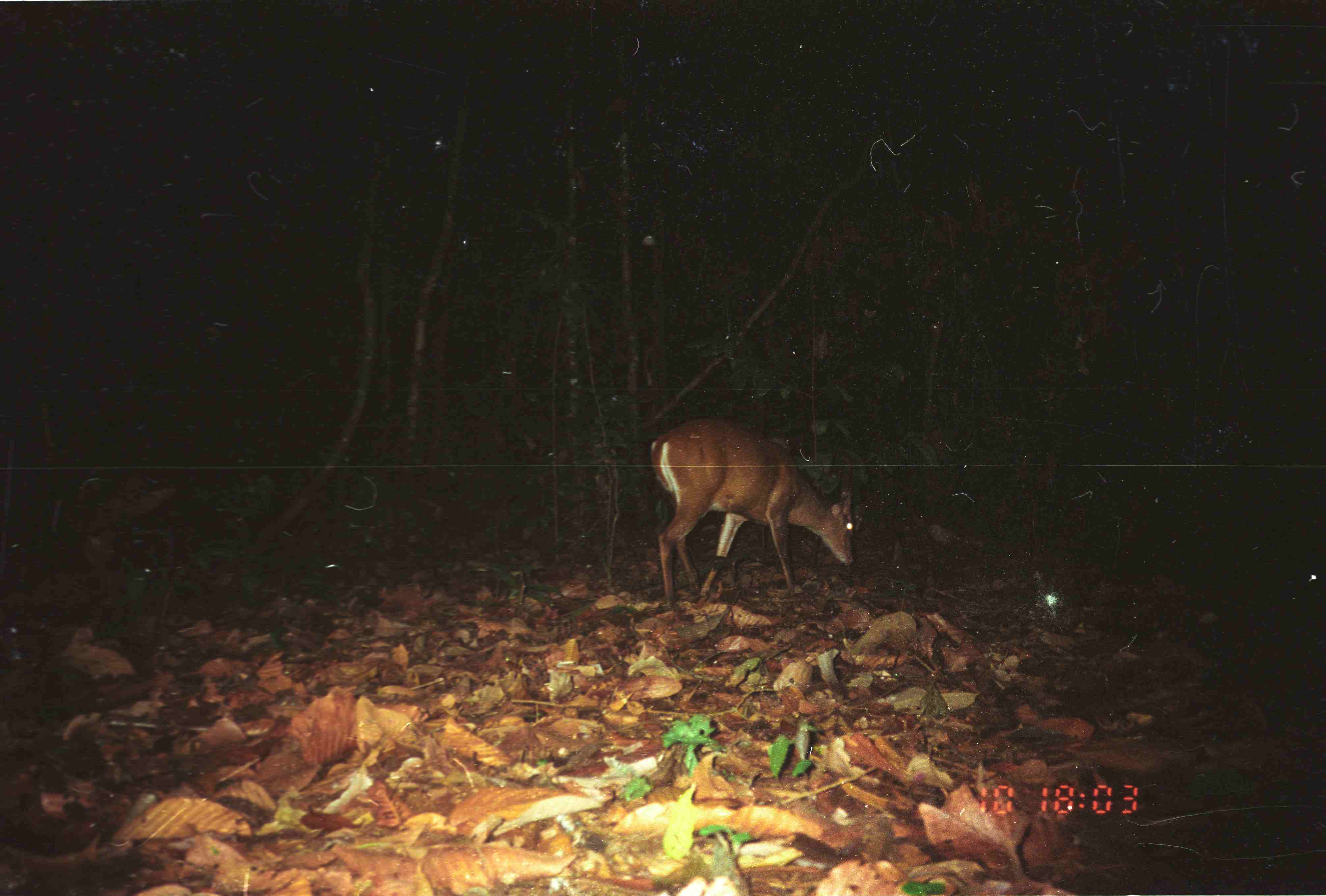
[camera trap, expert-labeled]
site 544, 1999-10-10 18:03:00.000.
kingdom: Animalia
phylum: Chordata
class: Mammalia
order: Artiodactyla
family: Cervidae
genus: Muntiacus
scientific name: Muntiacus muntjak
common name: southern red muntjac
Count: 1.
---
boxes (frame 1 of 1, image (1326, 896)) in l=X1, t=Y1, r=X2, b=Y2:
muntiacus muntjak: l=649, t=416, r=857, b=611